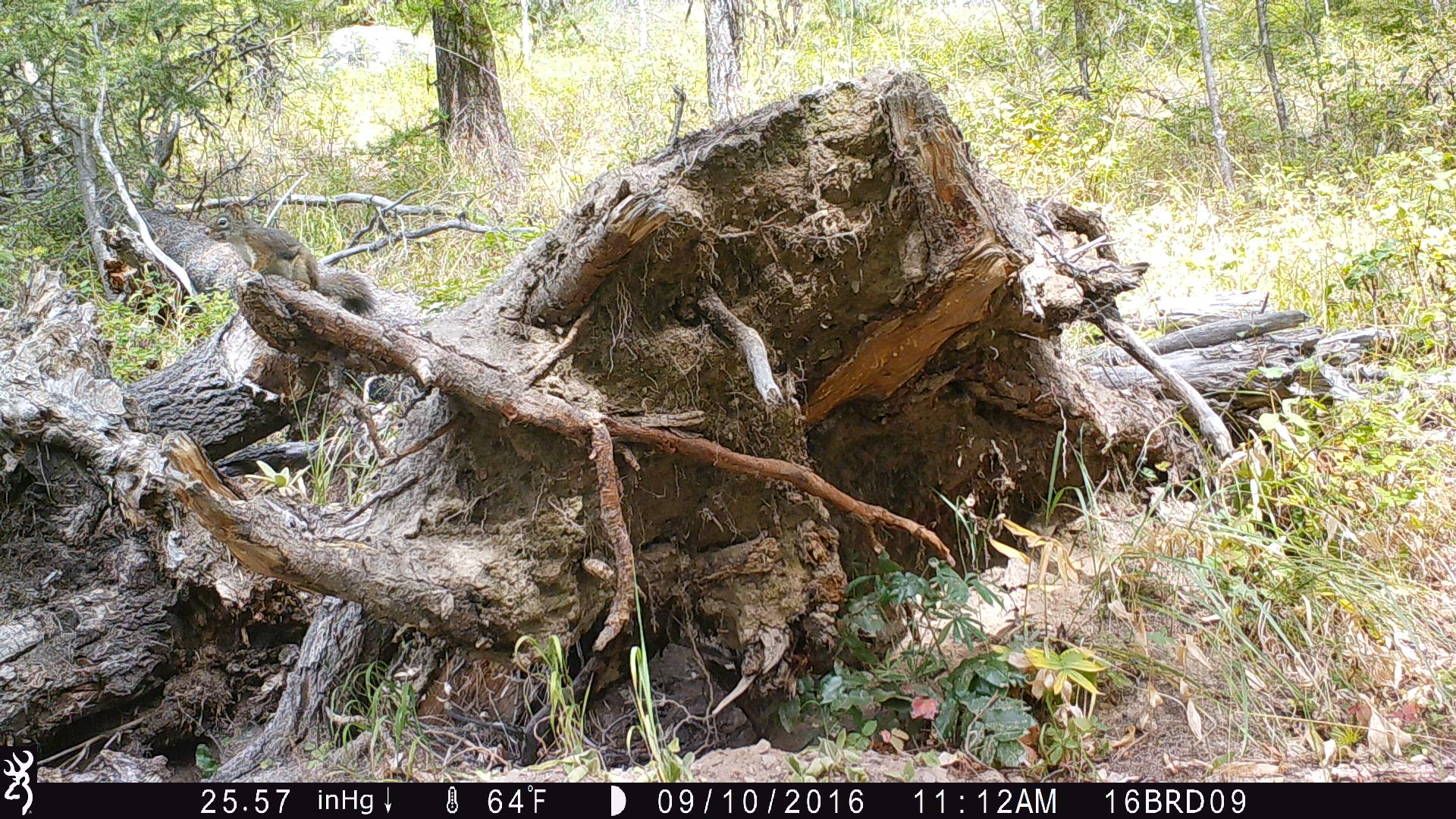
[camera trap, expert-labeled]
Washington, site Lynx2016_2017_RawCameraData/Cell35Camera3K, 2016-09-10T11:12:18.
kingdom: Animalia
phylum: Chordata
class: Mammalia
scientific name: Mammalia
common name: small mammal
Small mammal (Mammalia). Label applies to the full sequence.